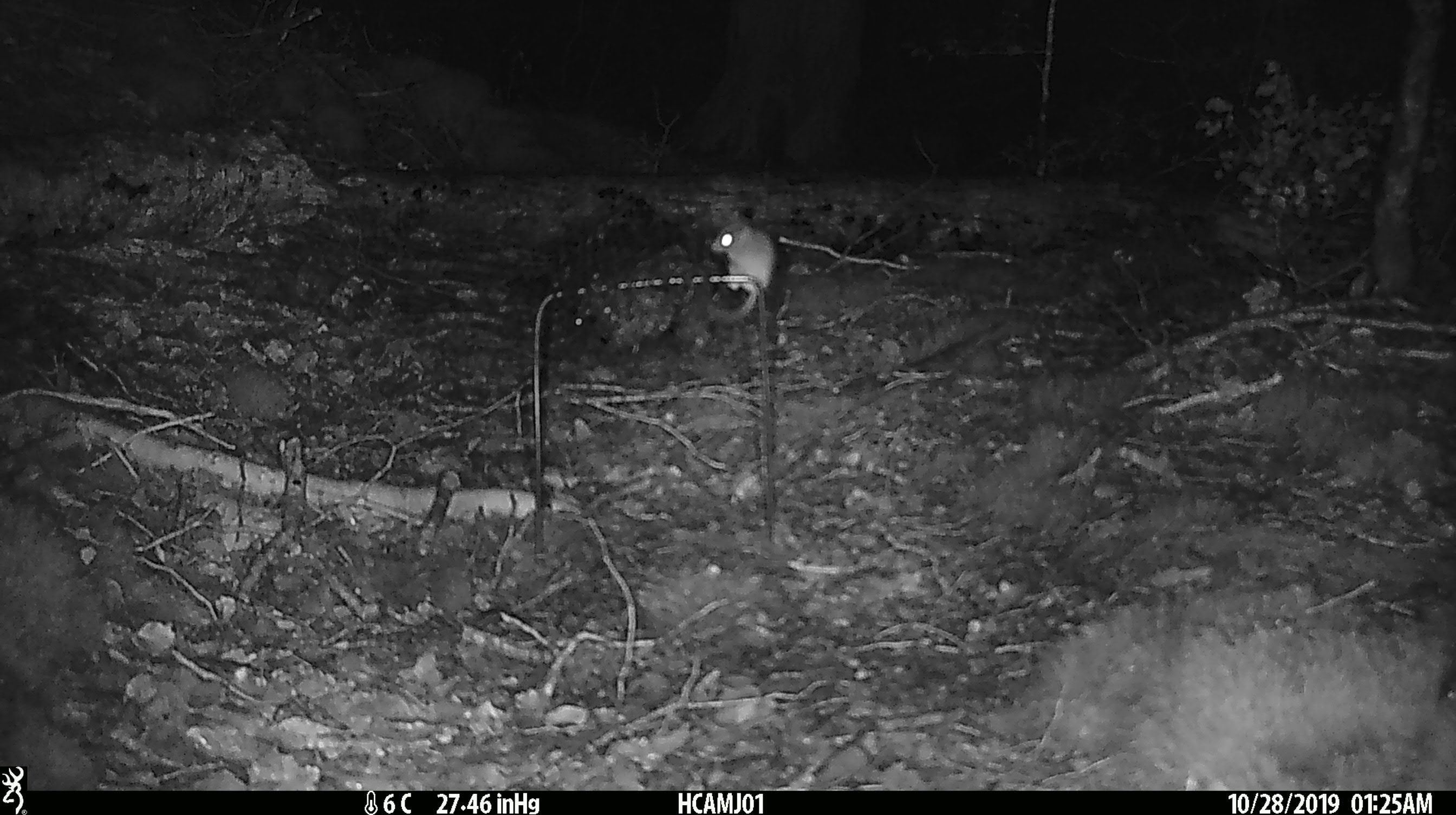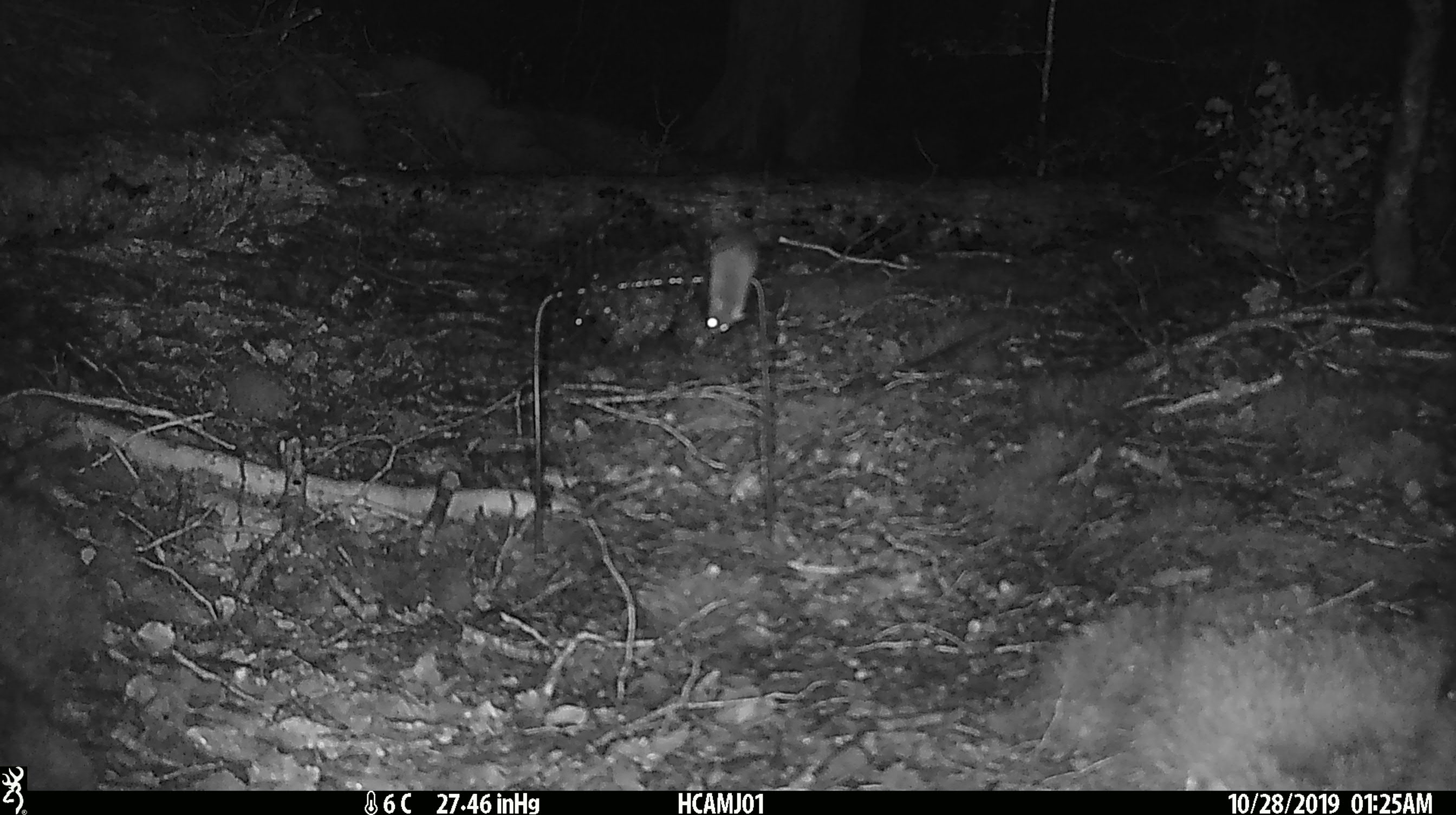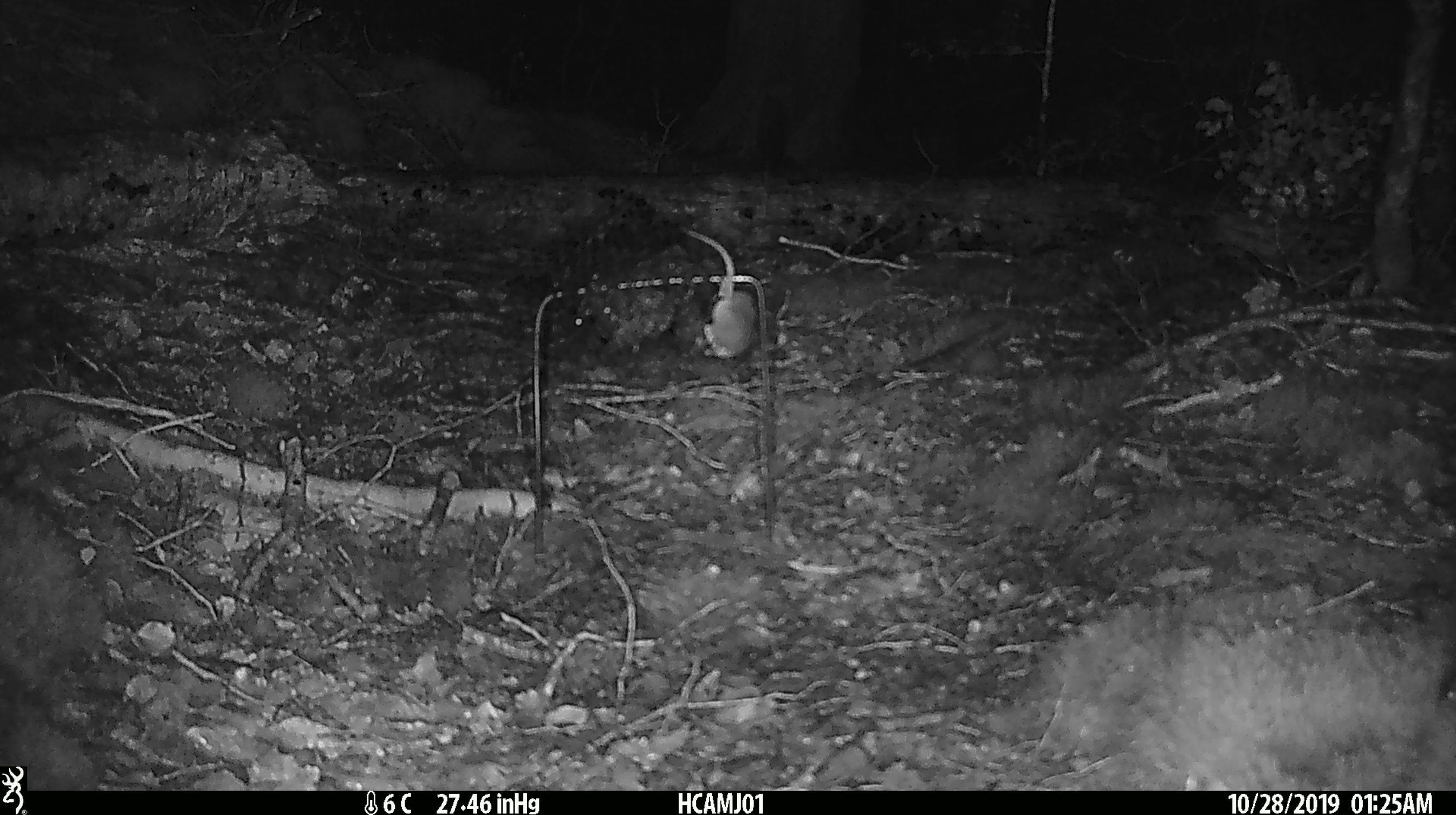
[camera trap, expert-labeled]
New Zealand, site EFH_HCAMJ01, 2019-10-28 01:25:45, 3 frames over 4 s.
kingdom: Animalia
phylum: Chordata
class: Mammalia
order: Rodentia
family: Muridae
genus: Mus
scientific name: Mus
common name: mouse